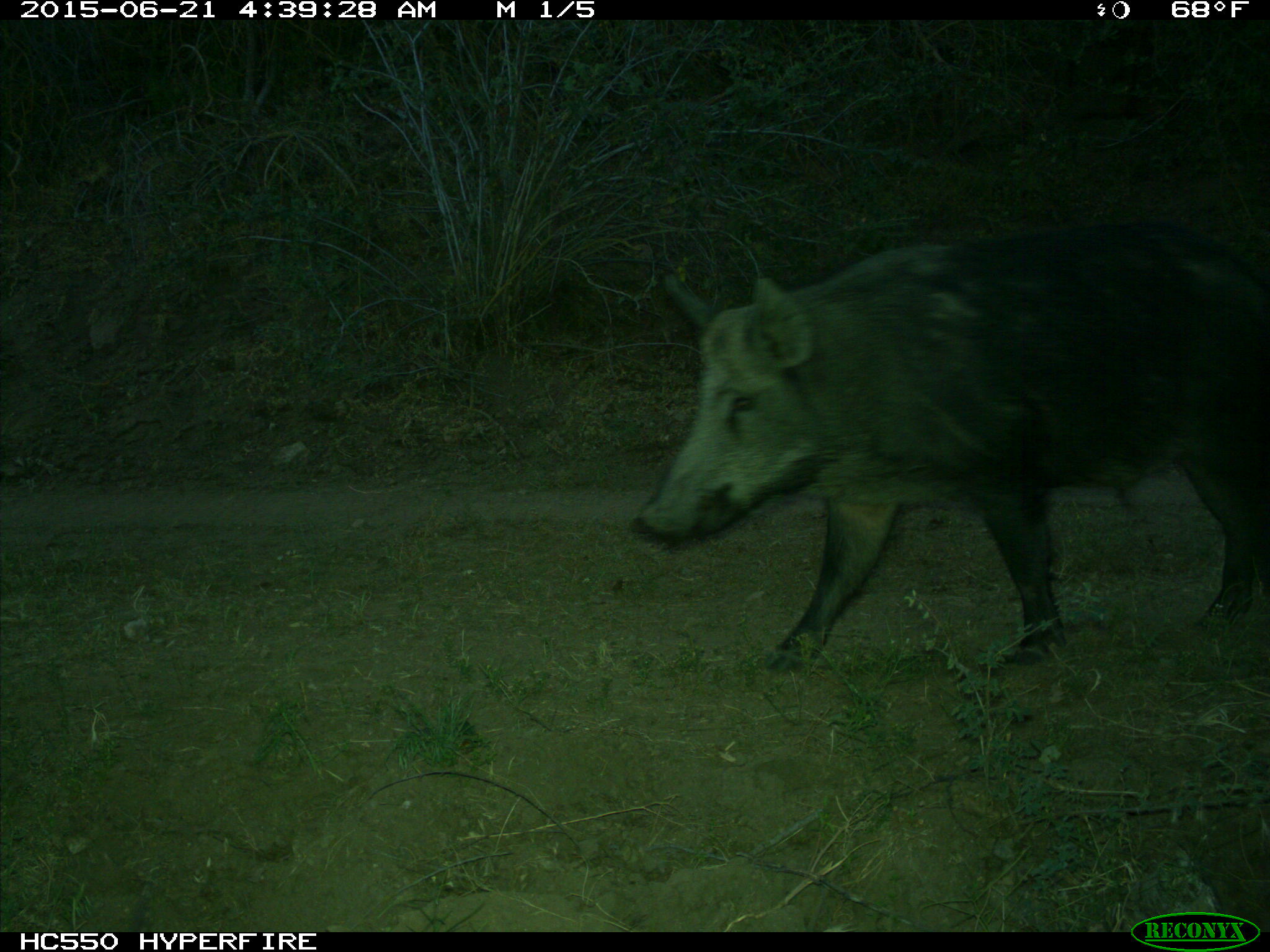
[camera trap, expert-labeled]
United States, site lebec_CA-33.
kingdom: Animalia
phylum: Chordata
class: Mammalia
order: Artiodactyla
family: Suidae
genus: Sus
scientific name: Sus scrofa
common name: wild boar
Sus scrofa (wild boar).